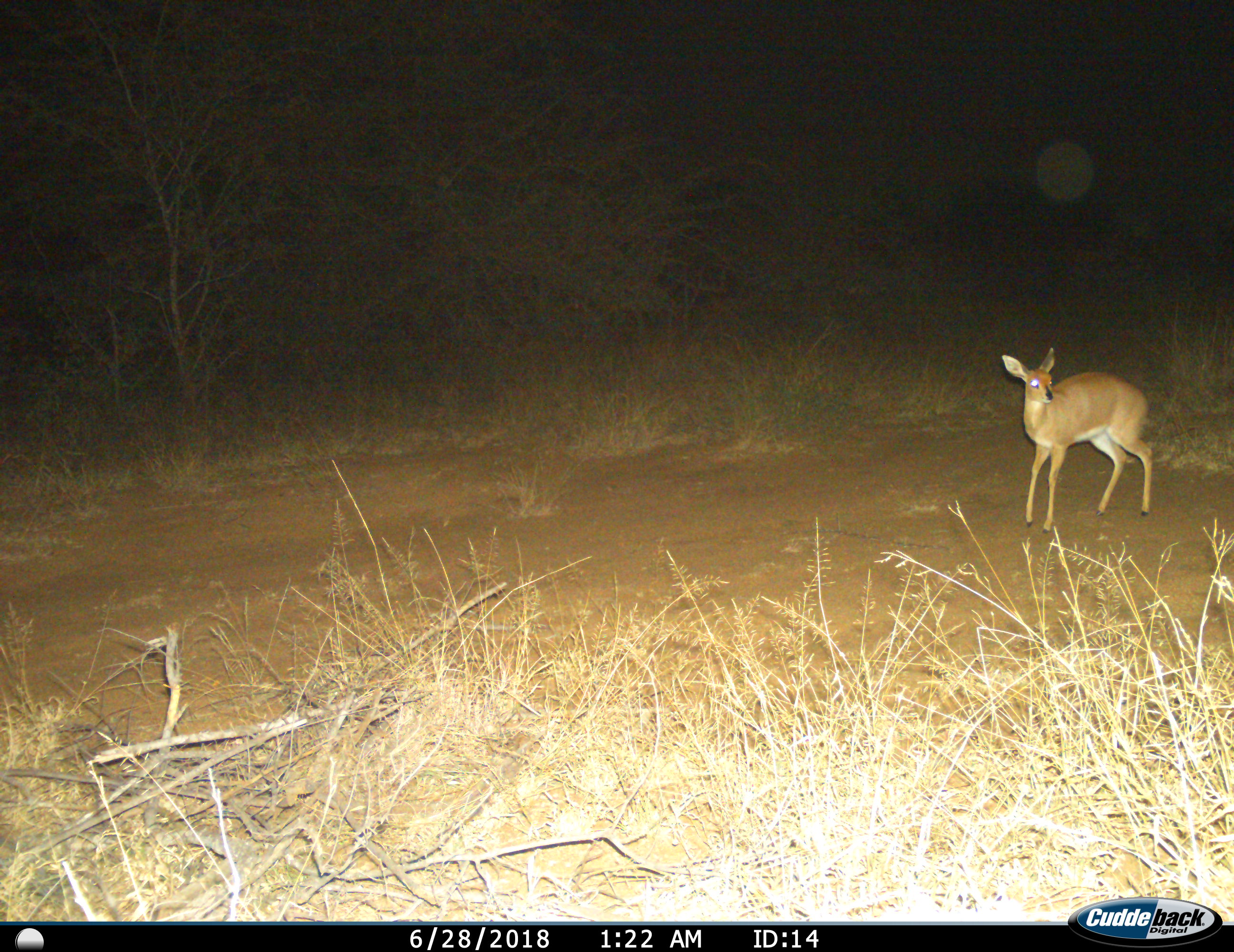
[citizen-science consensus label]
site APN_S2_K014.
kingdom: Animalia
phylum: Chordata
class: Mammalia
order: Artiodactyla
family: Bovidae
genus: Raphicerus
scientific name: Raphicerus campestris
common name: steenbok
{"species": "steenbok (Raphicerus campestris)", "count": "1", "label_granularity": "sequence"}